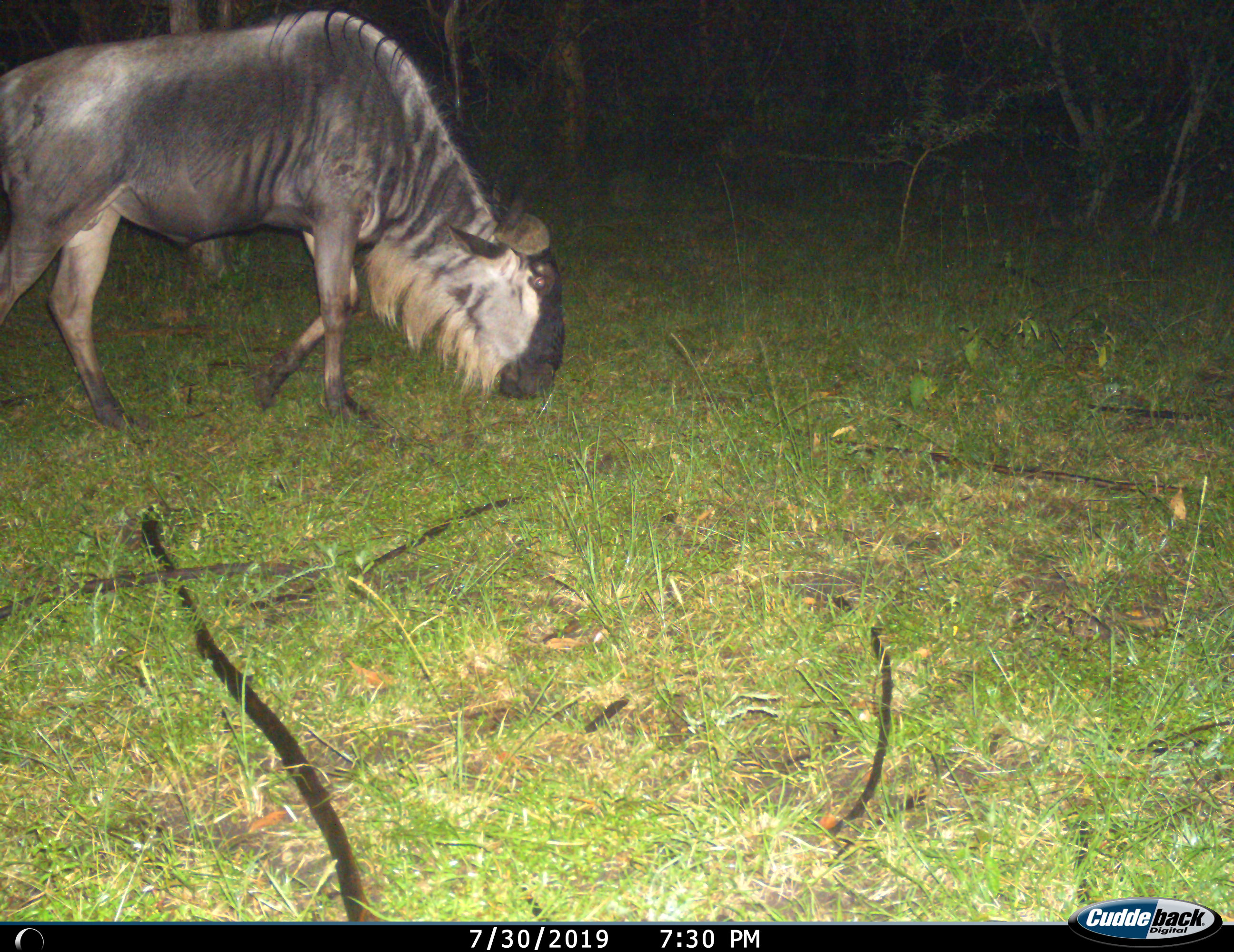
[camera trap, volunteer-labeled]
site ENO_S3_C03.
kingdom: Animalia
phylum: Chordata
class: Mammalia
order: Artiodactyla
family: Bovidae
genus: Connochaetes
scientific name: Connochaetes taurinus taurinus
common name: blue wildebeest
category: wildebeestblue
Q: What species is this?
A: Wildebeestblue (blue wildebeest) (Connochaetes taurinus taurinus).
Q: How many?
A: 1.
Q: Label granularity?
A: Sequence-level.